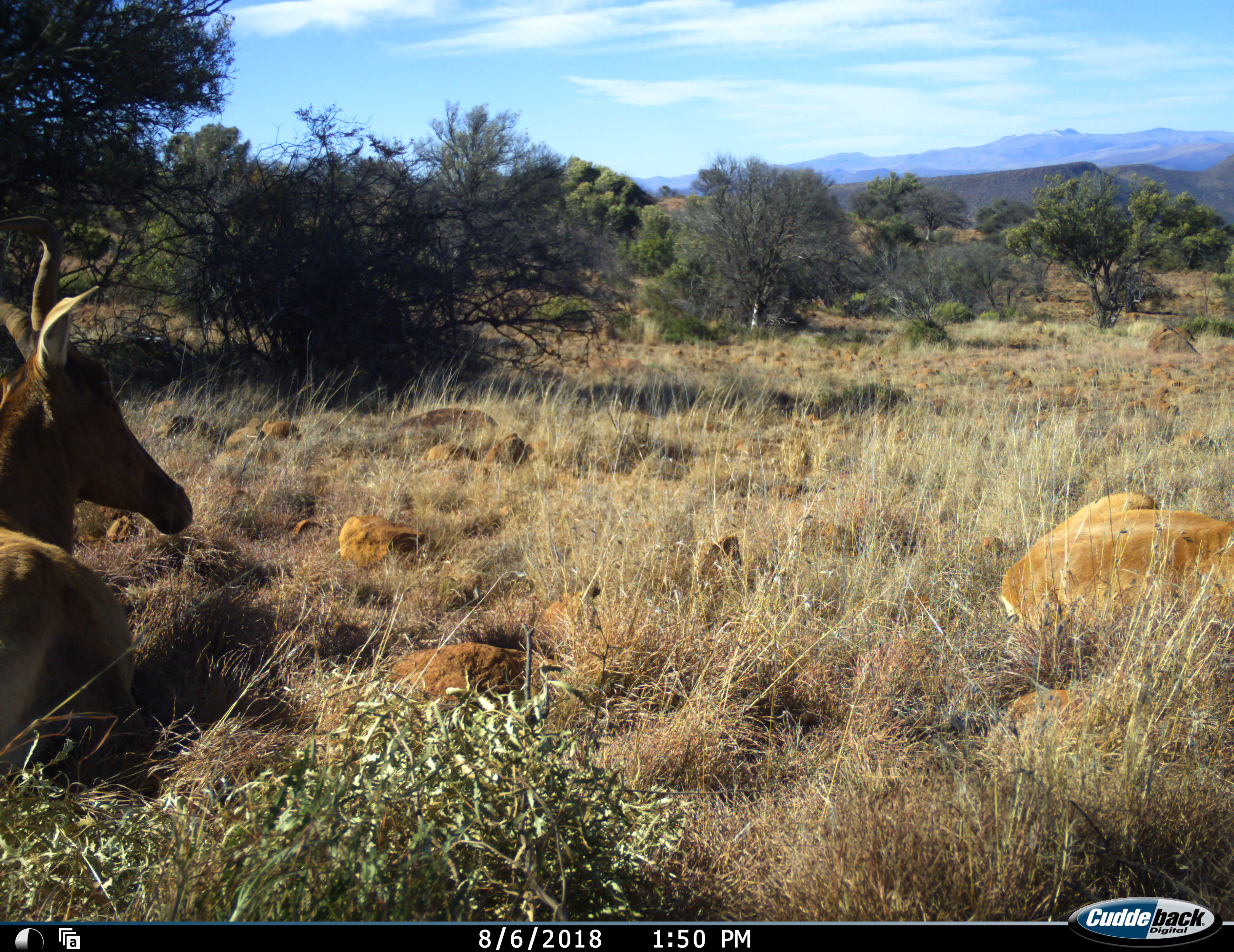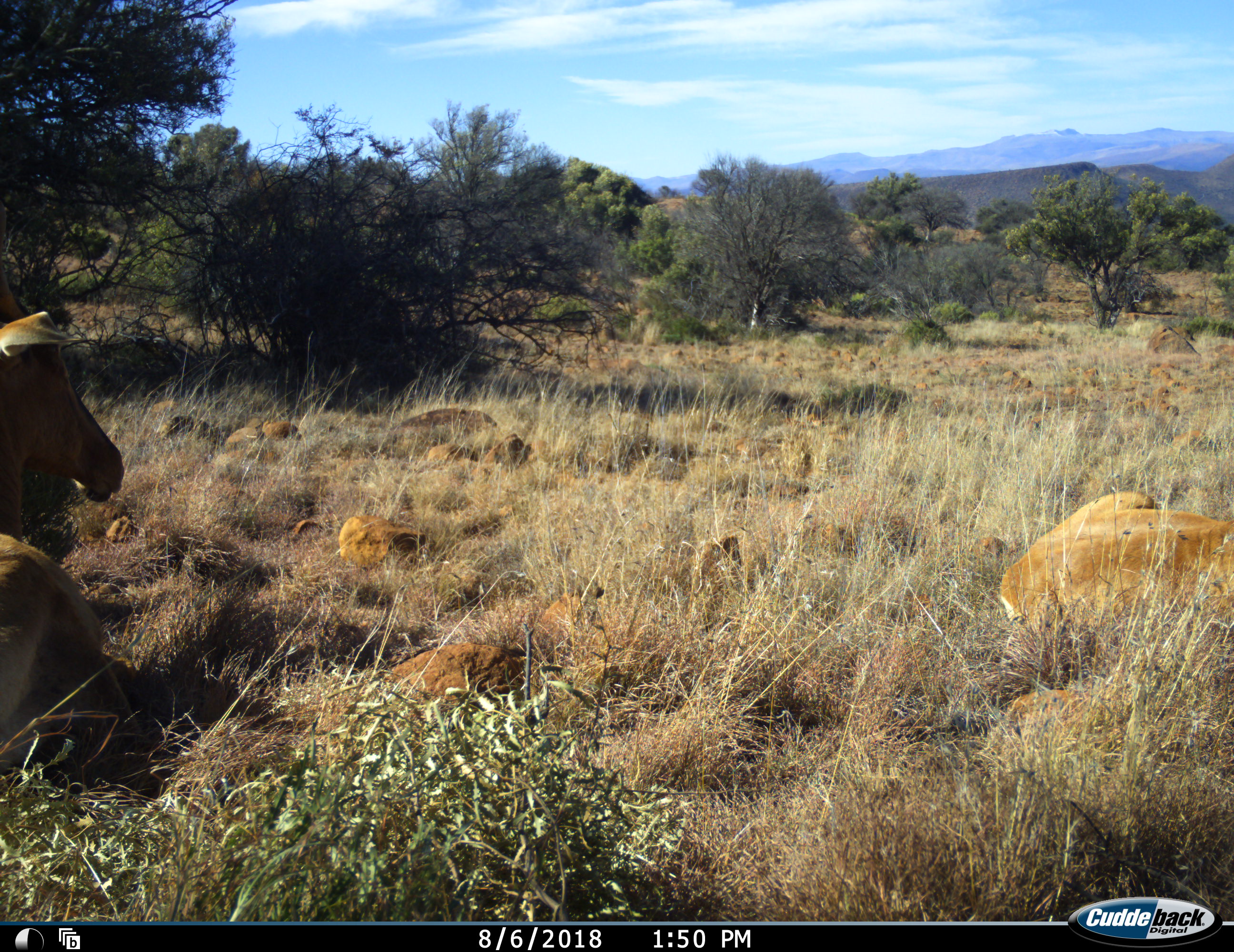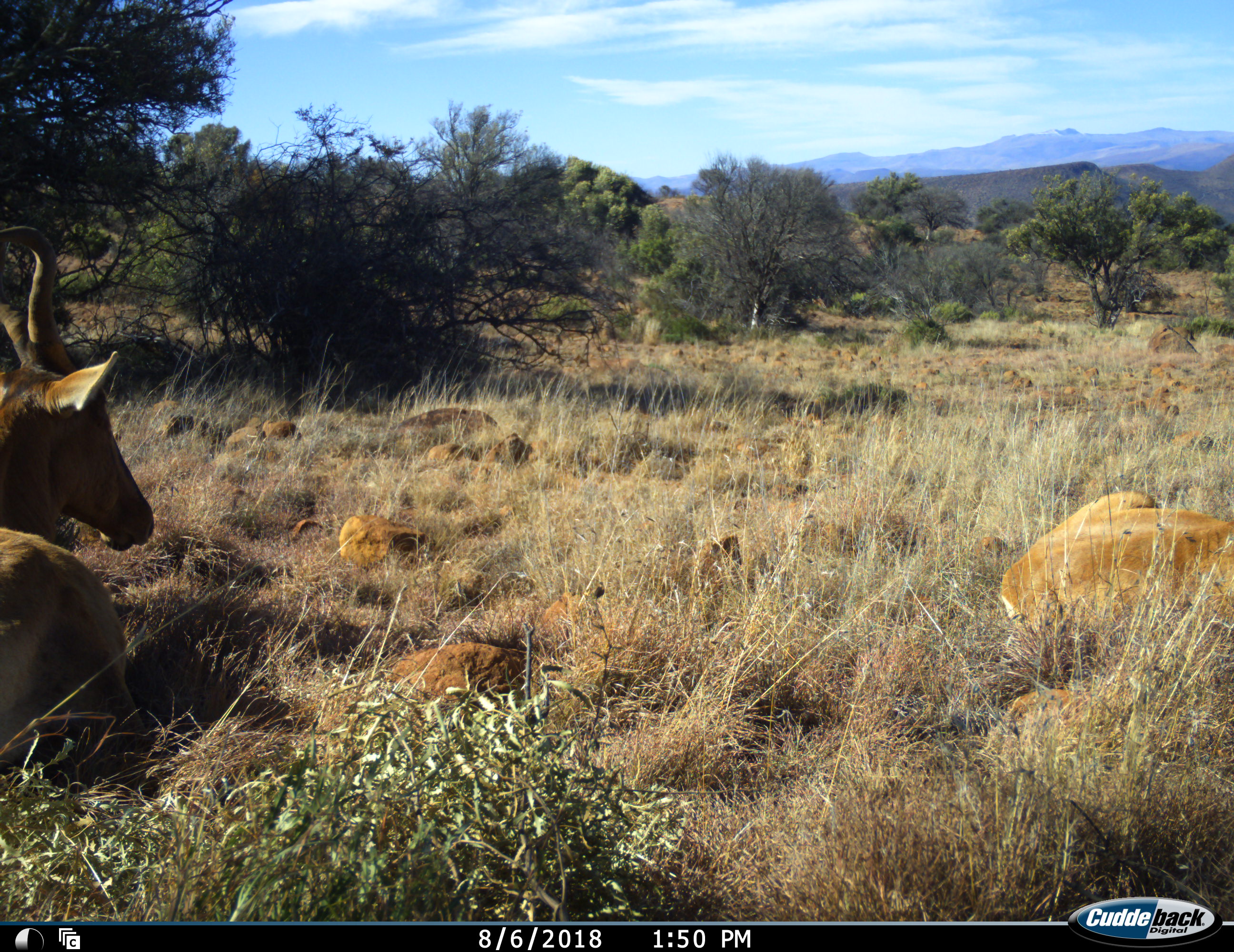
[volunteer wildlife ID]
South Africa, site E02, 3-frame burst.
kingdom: Animalia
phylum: Chordata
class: Mammalia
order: Artiodactyla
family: Bovidae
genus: Alcelaphus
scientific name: Alcelaphus buselaphus caama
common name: red hartebeest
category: hartebeestred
Hartebeestred (red hartebeest) (Alcelaphus buselaphus caama), count 2. Behavior (volunteer vote fractions): standing 0%, resting 100%, moving 0%, interacting 0%. Young present (vote fraction): 0%. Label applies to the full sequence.